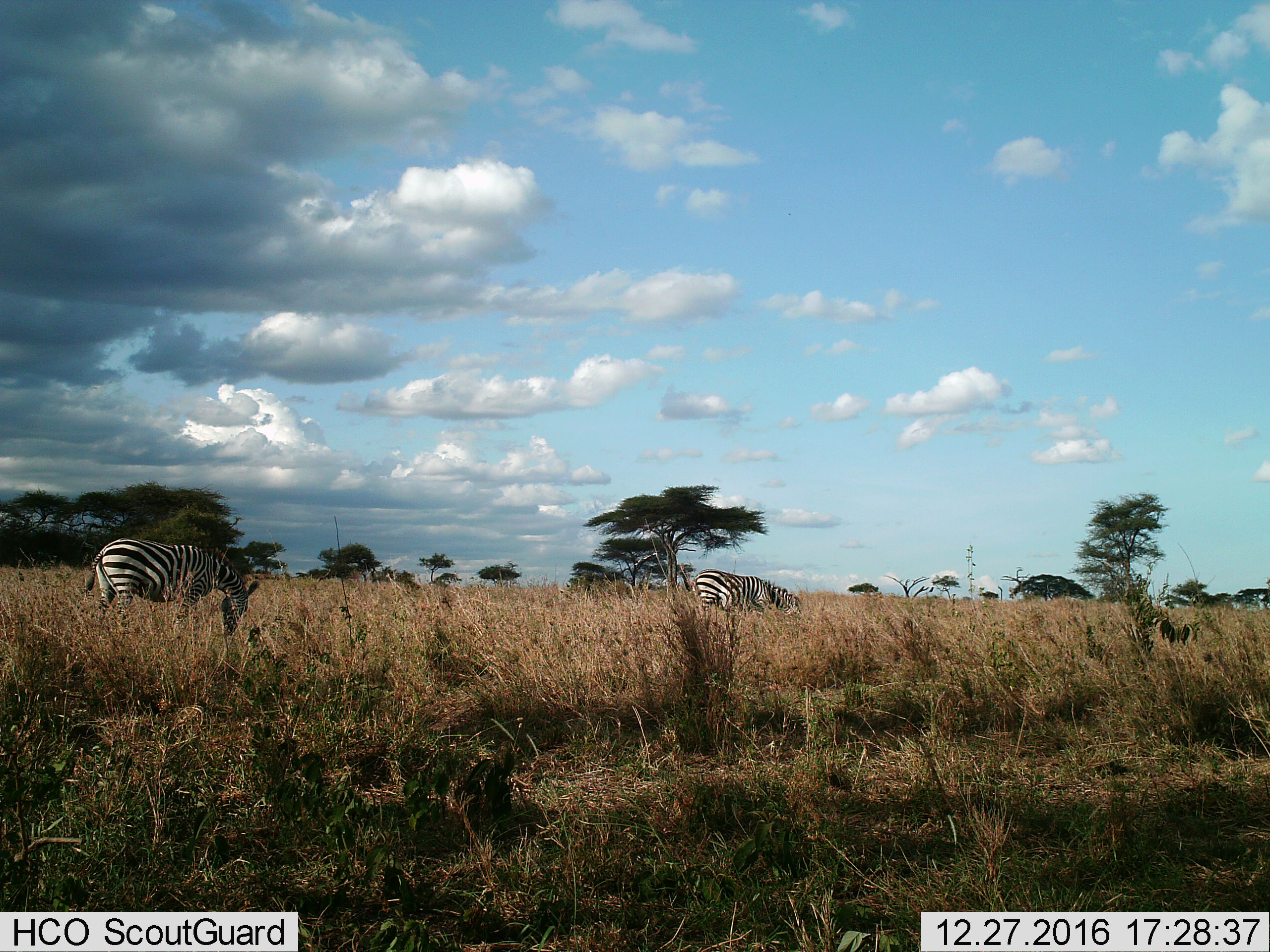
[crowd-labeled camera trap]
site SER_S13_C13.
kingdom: Animalia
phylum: Chordata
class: Mammalia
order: Perissodactyla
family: Equidae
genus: Equus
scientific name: Equus quagga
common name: plains zebra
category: zebraplains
Zebraplains (plains zebra) (Equus quagga), count 2. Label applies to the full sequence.